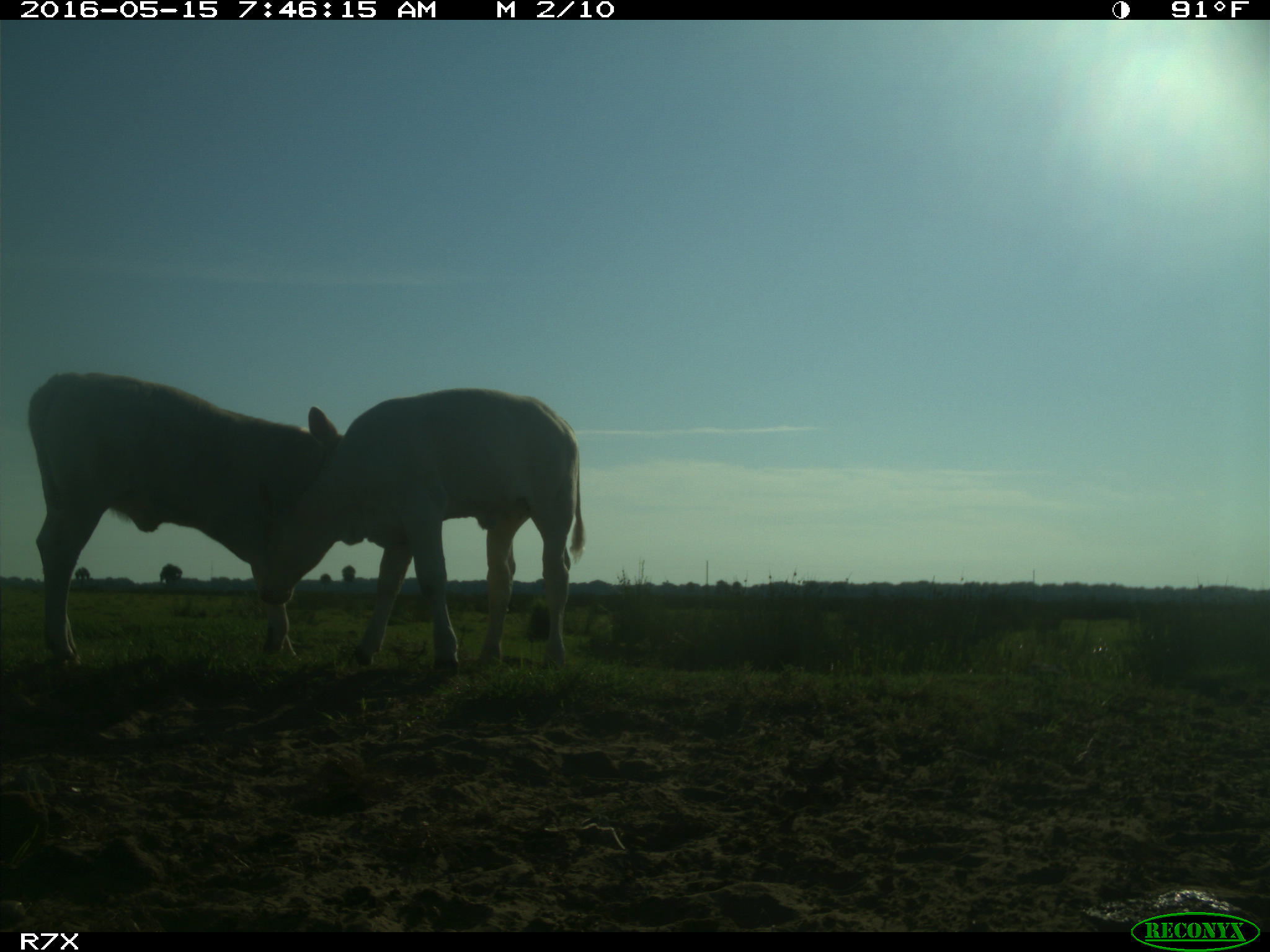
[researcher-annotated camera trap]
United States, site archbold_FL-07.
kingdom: Animalia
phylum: Chordata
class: Mammalia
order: Artiodactyla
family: Bovidae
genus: Bos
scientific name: Bos taurus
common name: domestic cow